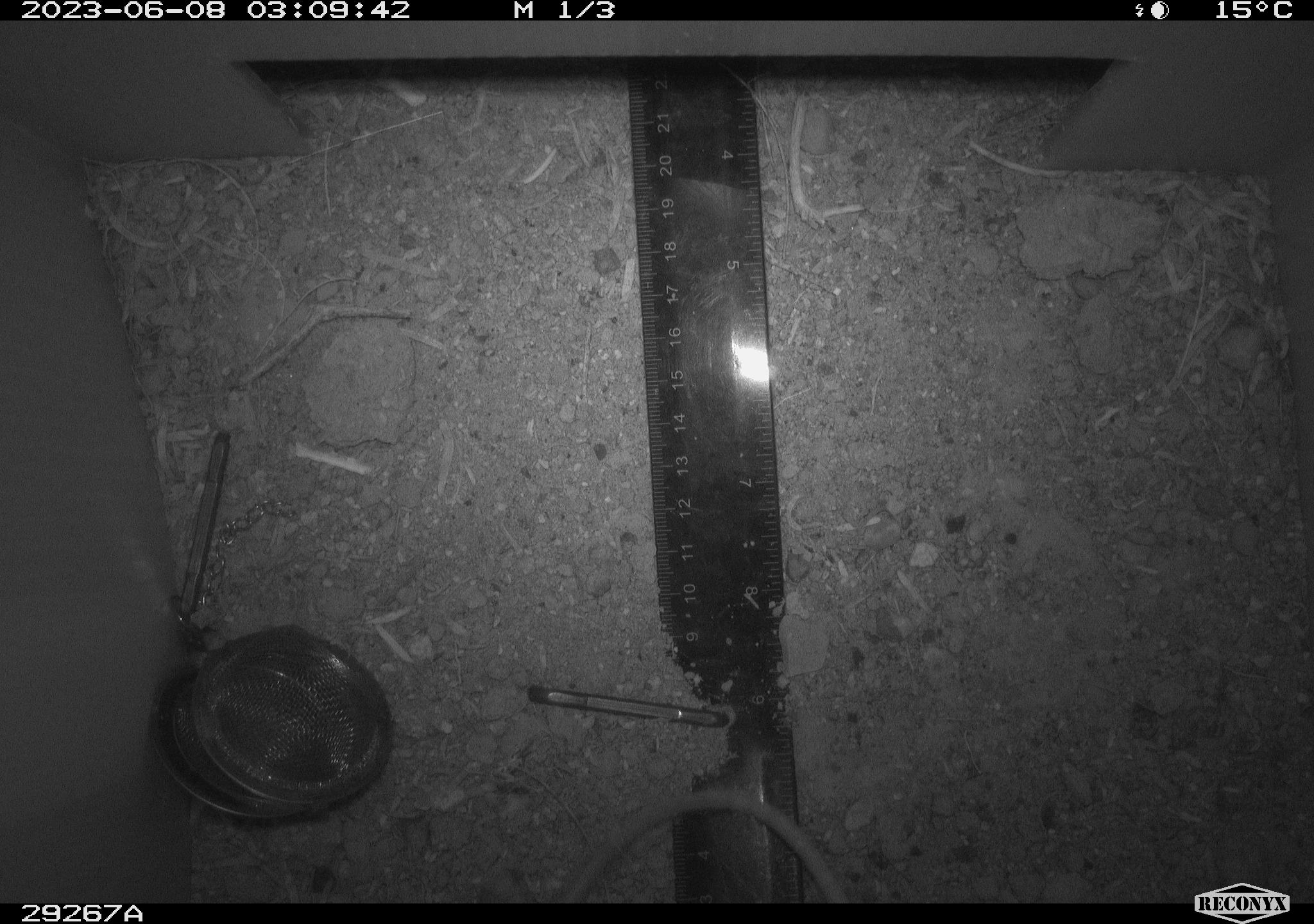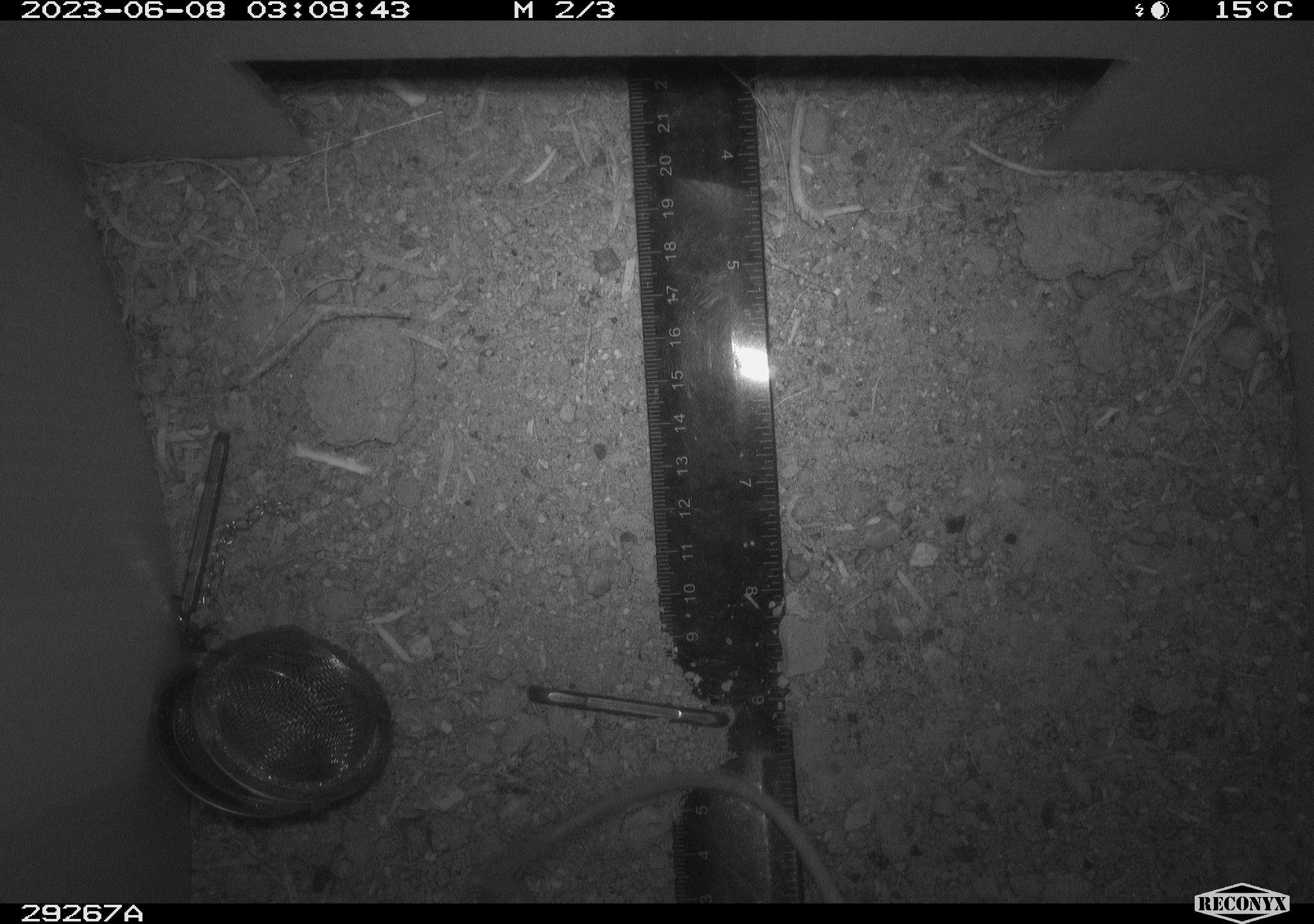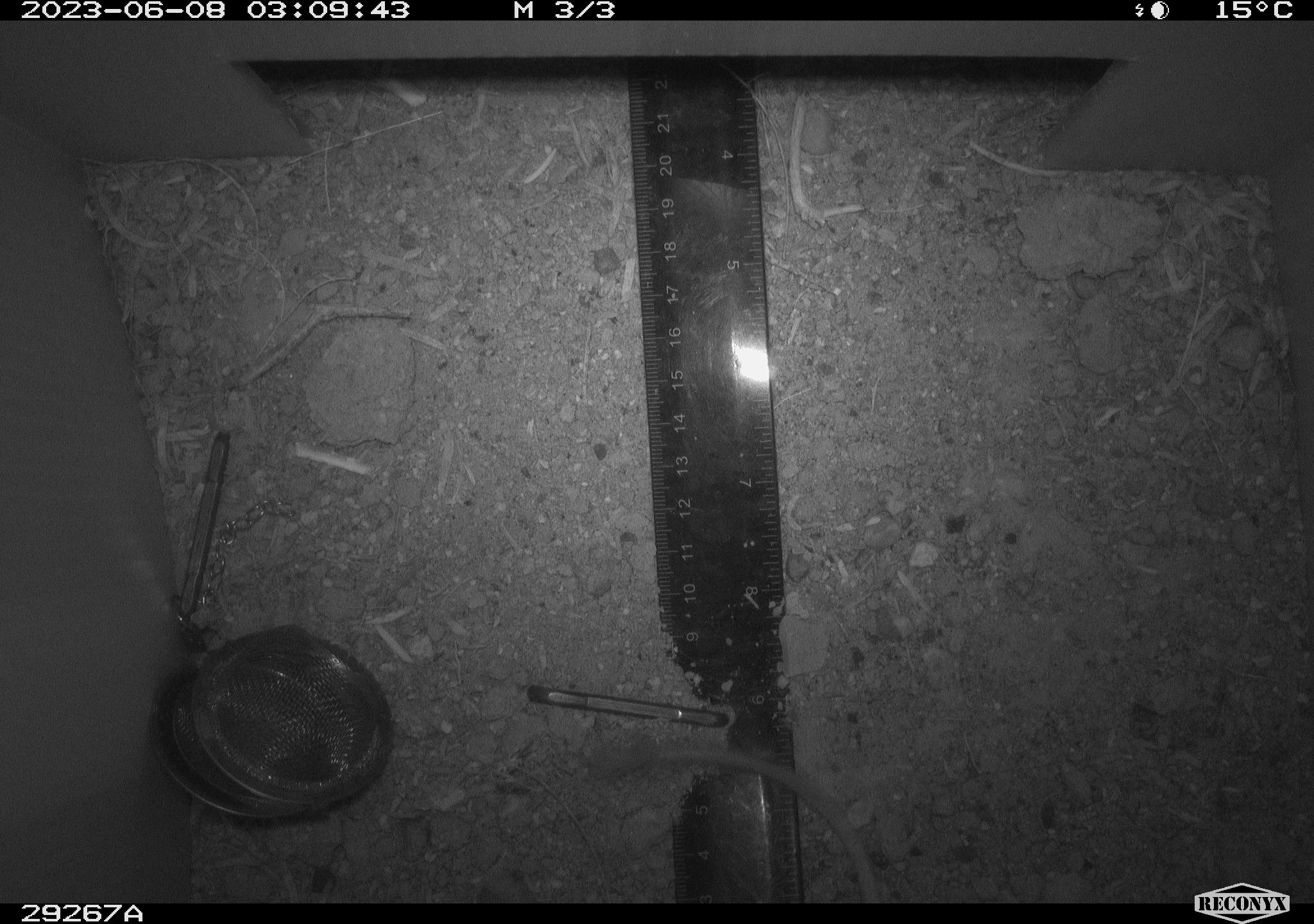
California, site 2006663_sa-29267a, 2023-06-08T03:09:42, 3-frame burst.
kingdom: Animalia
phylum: Chordata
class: Mammalia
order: Rodentia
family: Cricetidae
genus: Peromyscus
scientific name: Peromyscus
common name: deer mice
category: peromyscus species